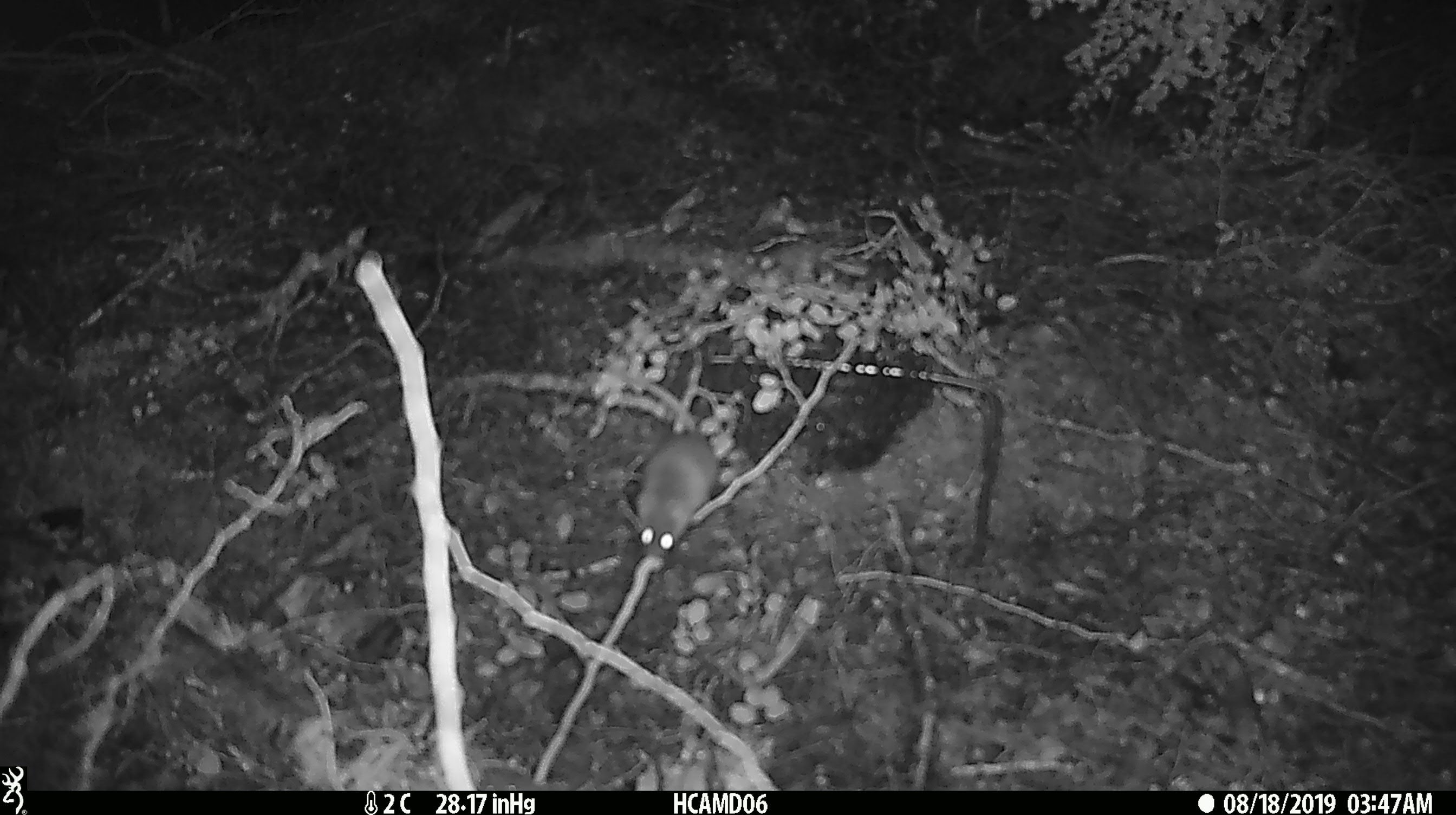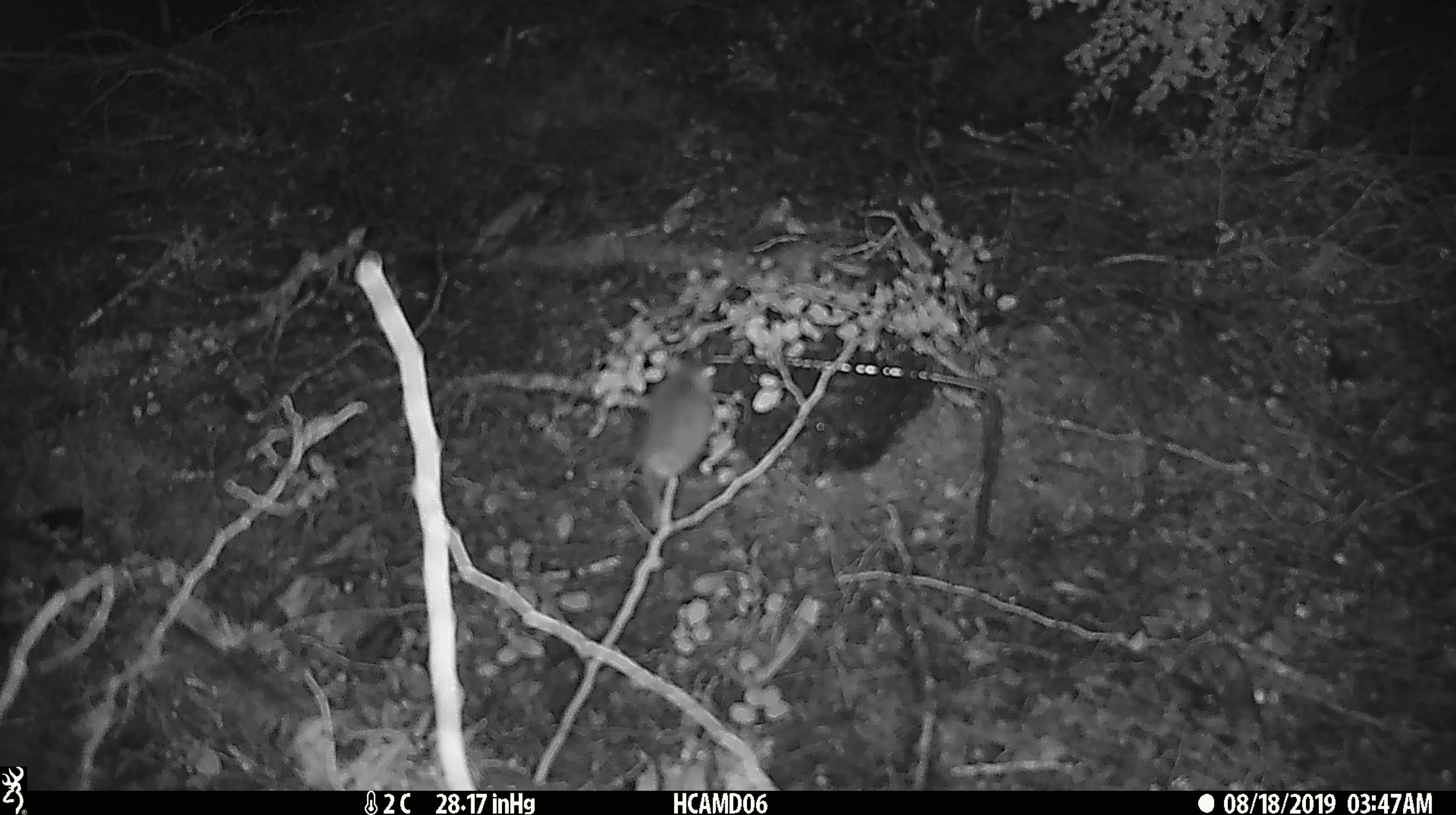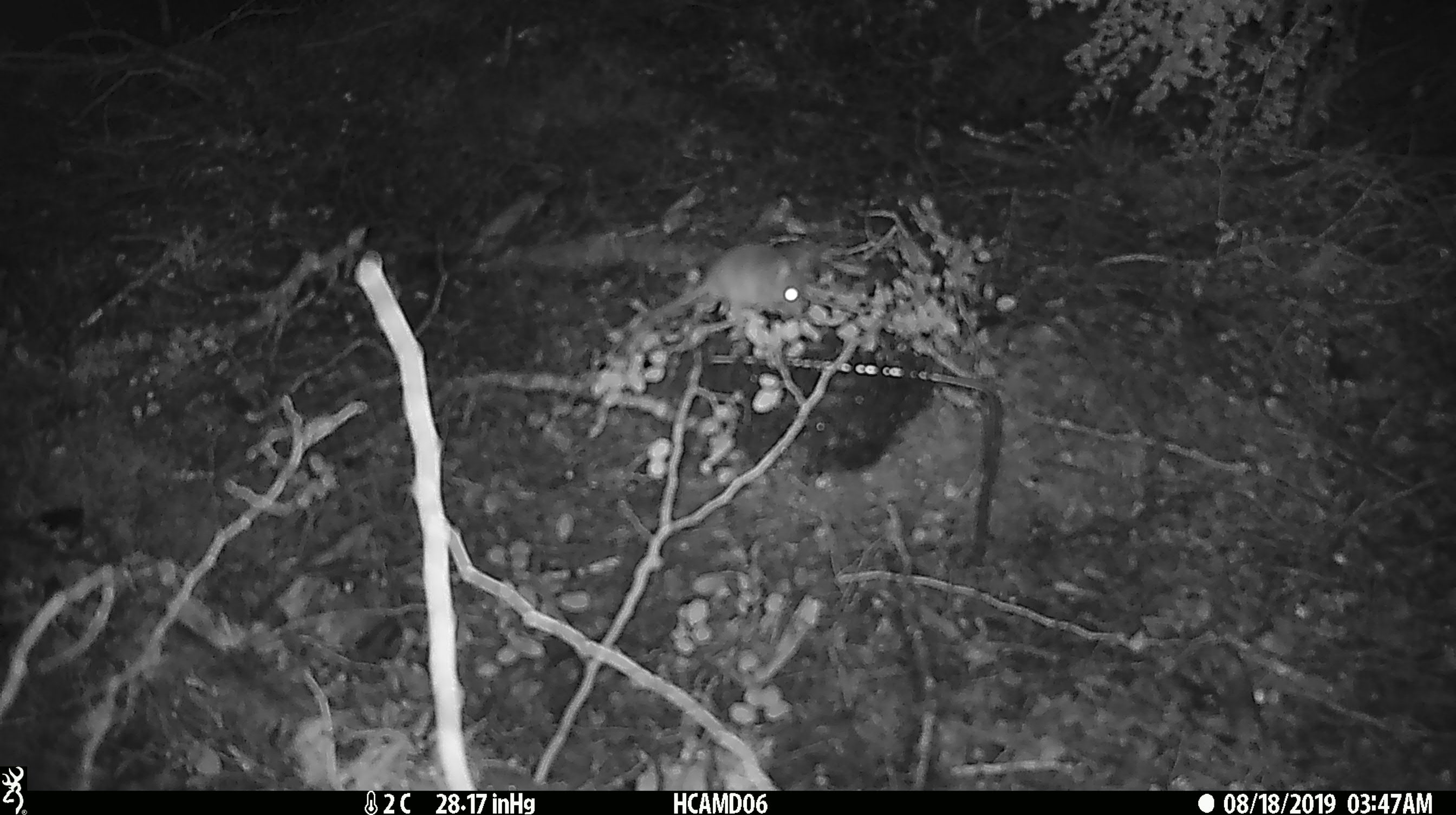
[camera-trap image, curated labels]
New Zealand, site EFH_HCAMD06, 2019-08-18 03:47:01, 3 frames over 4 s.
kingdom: Animalia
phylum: Chordata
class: Mammalia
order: Rodentia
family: Muridae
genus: Mus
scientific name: Mus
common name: mouse